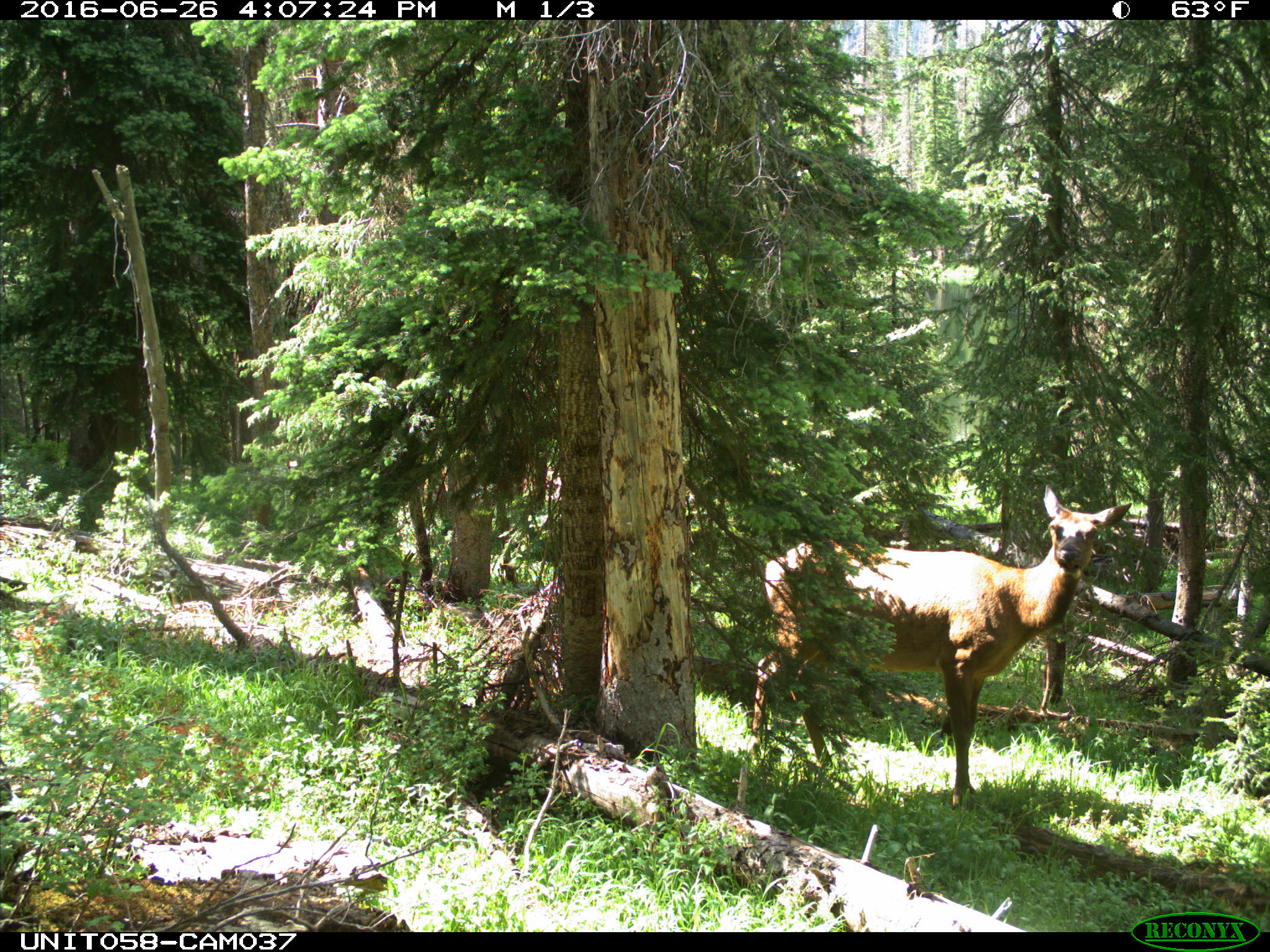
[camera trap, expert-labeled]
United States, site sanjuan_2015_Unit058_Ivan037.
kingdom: Animalia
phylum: Chordata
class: Mammalia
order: Artiodactyla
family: Cervidae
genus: Cervus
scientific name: Cervus elaphus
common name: red deer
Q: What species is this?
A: Cervus elaphus (red deer).